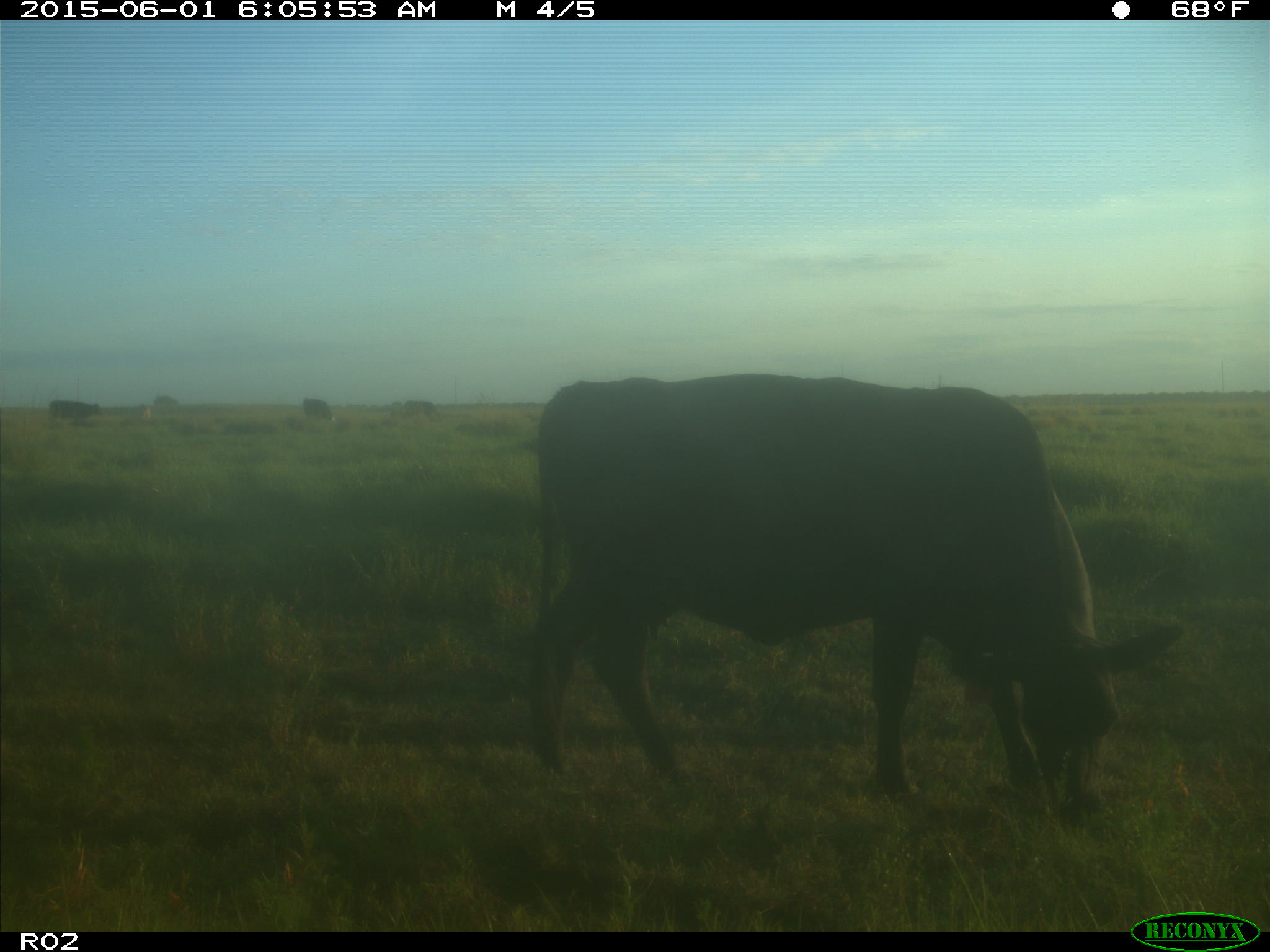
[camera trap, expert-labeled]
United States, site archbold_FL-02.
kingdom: Animalia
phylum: Chordata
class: Mammalia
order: Artiodactyla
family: Bovidae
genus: Bos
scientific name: Bos taurus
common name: domestic cow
Bos taurus (domestic cow).